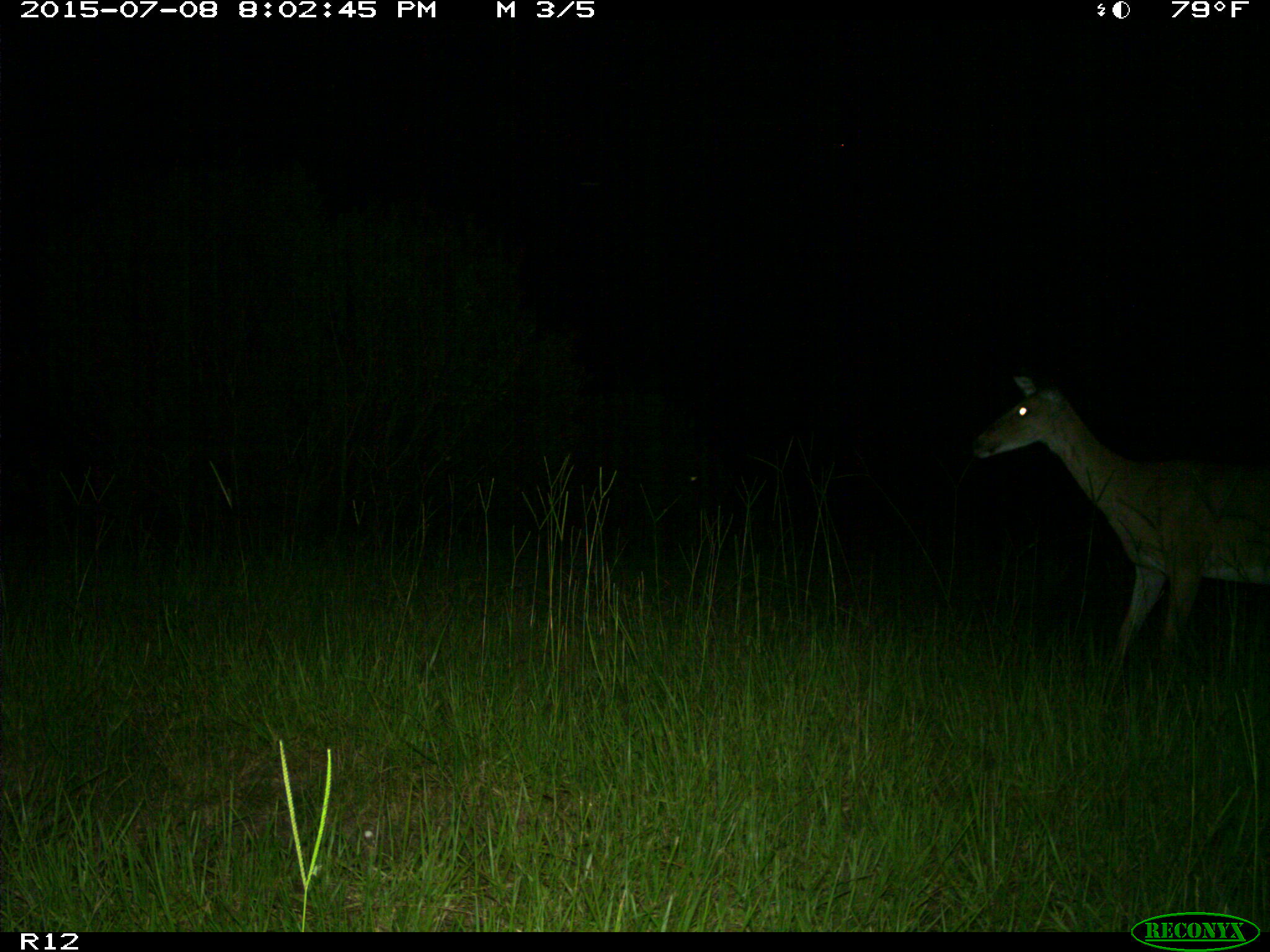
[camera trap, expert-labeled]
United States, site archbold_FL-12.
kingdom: Animalia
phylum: Chordata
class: Mammalia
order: Artiodactyla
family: Cervidae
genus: Odocoileus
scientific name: Odocoileus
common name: deer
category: unidentified deer